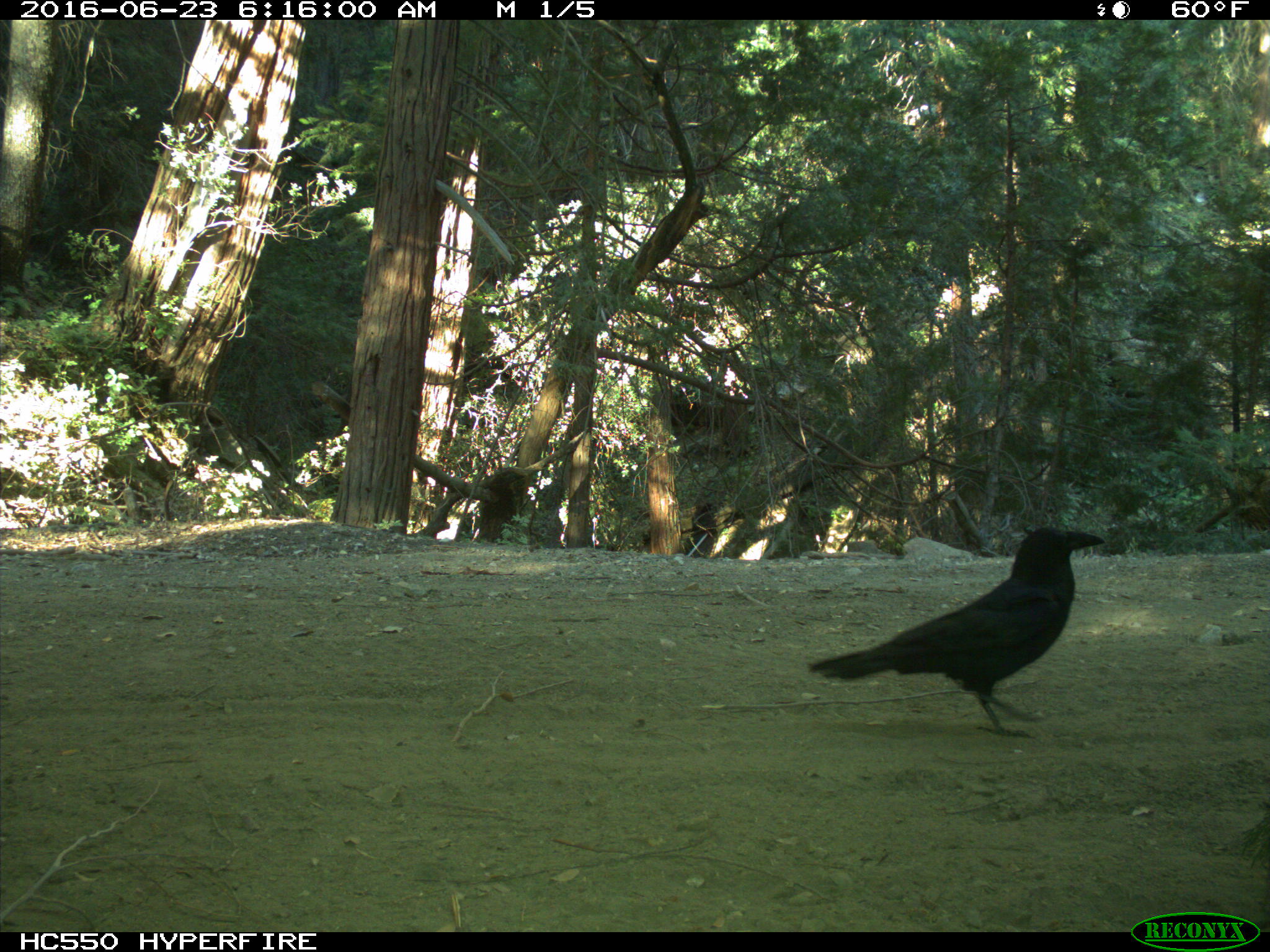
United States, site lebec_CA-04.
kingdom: Animalia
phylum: Chordata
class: Aves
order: Passeriformes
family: Corvidae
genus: Corvus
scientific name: Corvus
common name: crows and ravens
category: unidentified corvus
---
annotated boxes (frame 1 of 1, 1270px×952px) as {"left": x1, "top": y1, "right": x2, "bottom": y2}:
animal: {"left": 807, "top": 526, "right": 1106, "bottom": 736}